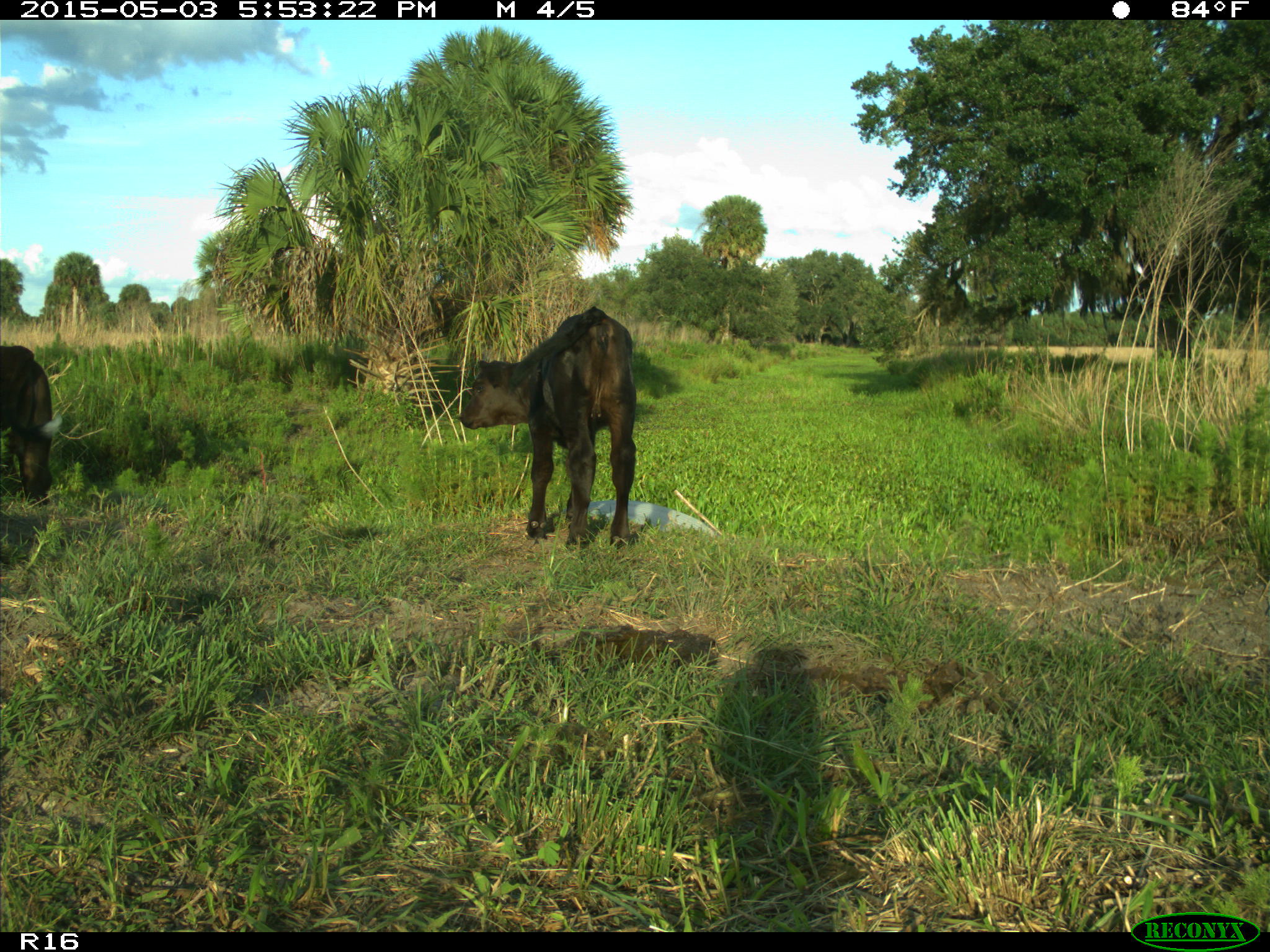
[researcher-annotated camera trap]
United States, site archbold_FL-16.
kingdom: Animalia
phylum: Chordata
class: Mammalia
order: Artiodactyla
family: Bovidae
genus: Bos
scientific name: Bos taurus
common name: domestic cow